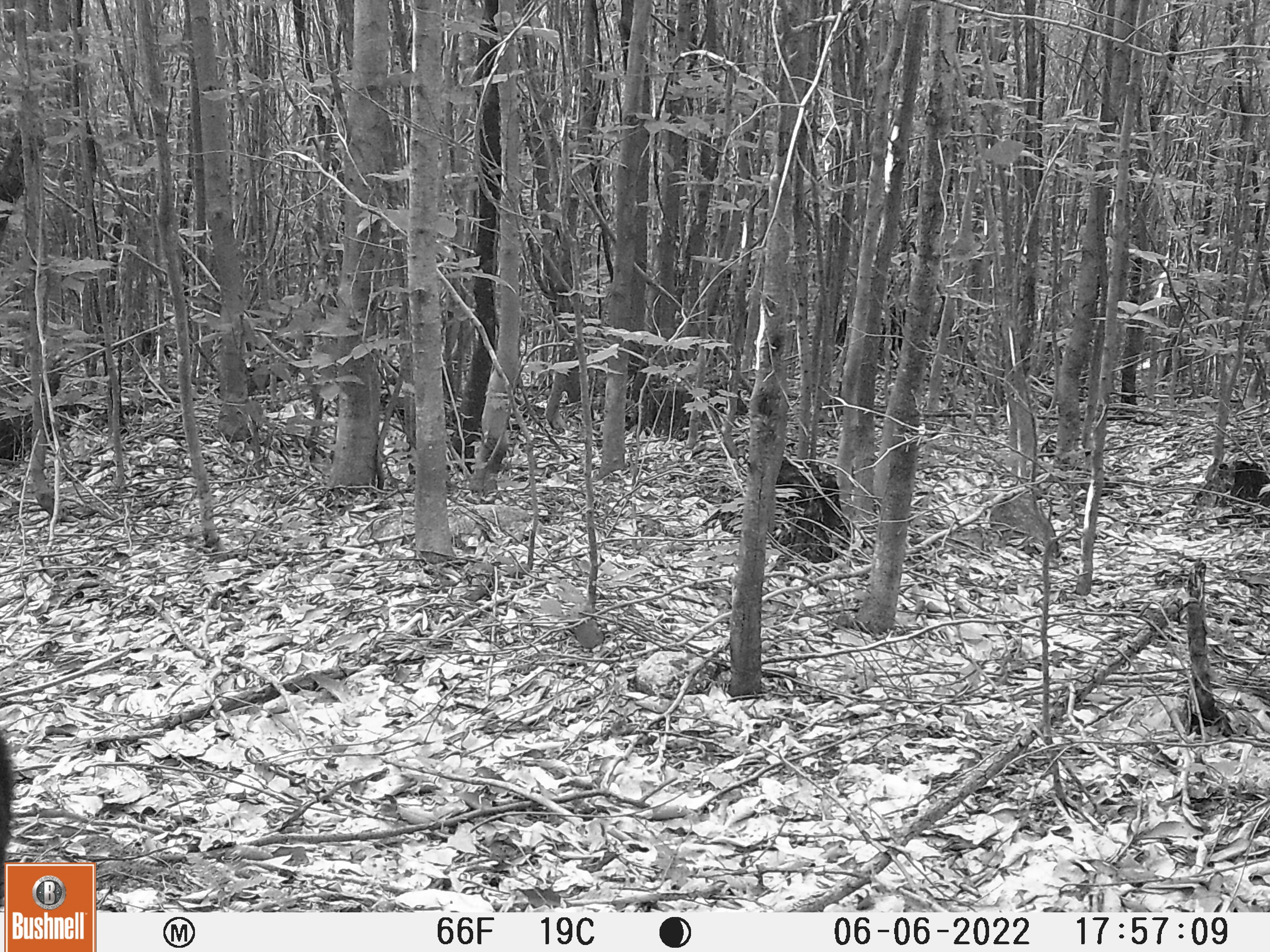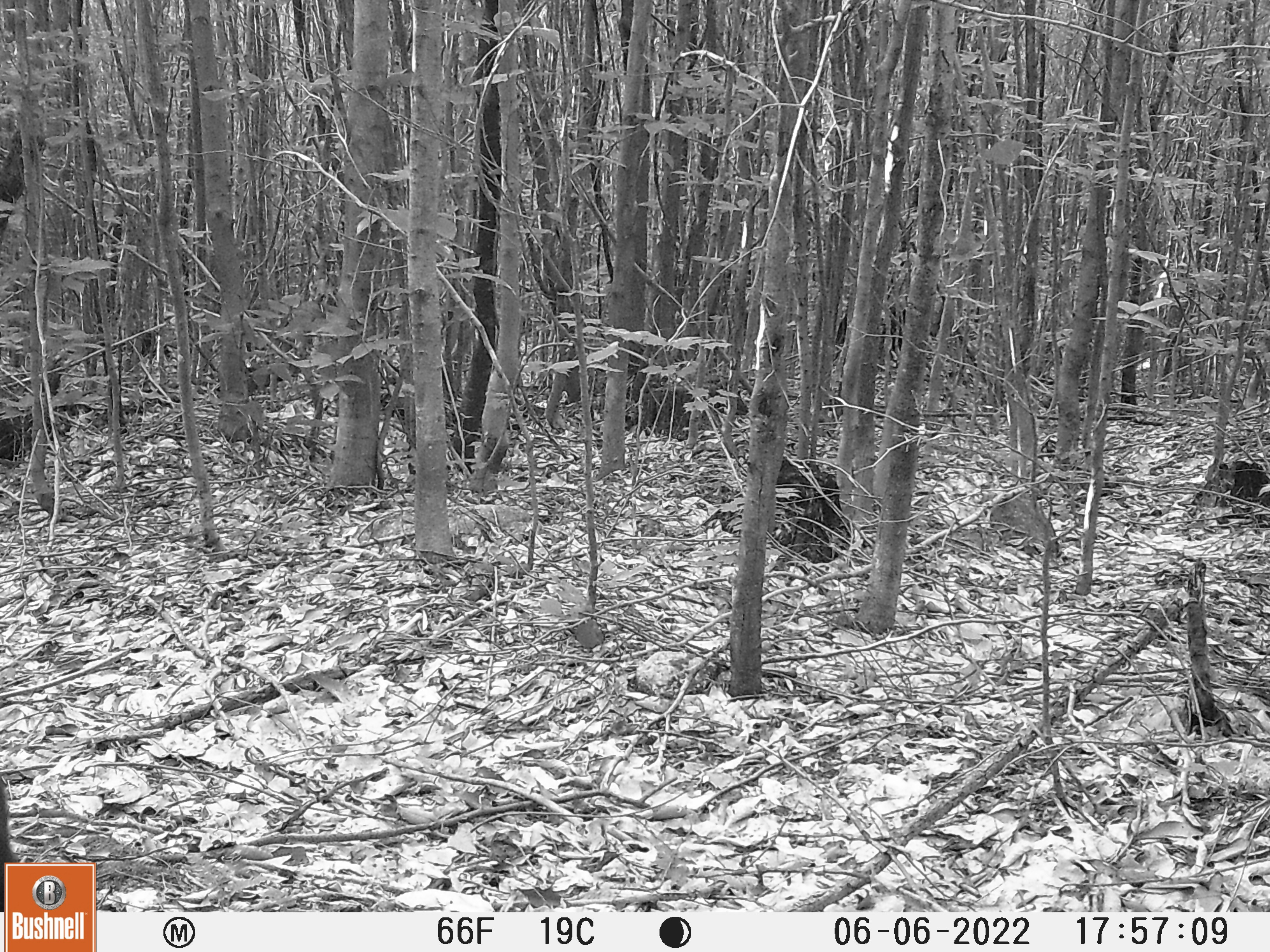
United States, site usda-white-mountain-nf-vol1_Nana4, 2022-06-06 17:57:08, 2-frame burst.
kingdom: Animalia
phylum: Chordata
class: Mammalia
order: Carnivora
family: Ursidae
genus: Ursus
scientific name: Ursus americanus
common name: black bear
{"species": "black bear (Ursus americanus)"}